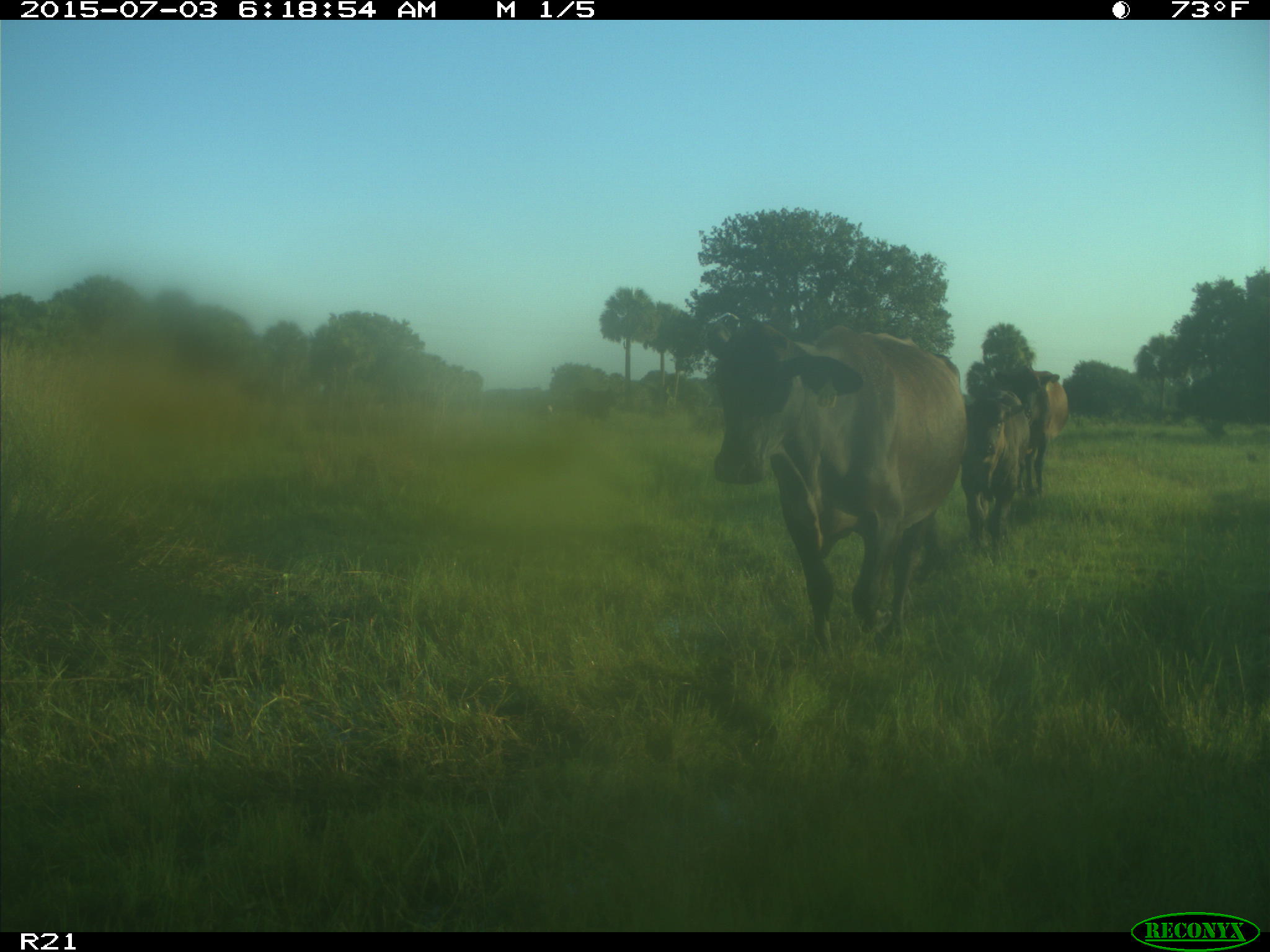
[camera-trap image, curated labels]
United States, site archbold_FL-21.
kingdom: Animalia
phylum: Chordata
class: Mammalia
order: Artiodactyla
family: Bovidae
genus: Bos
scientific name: Bos taurus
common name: domestic cow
Bos taurus (domestic cow).